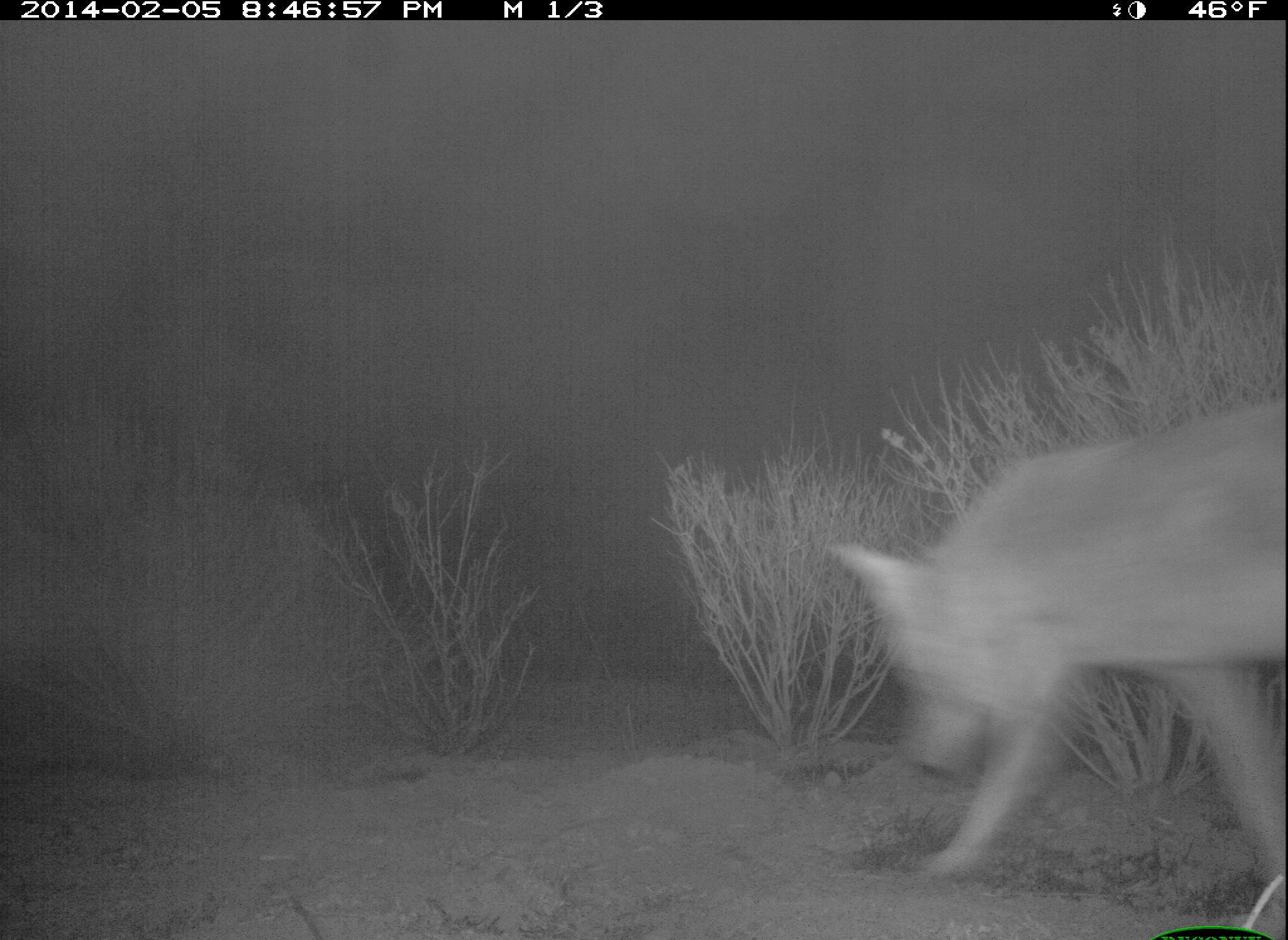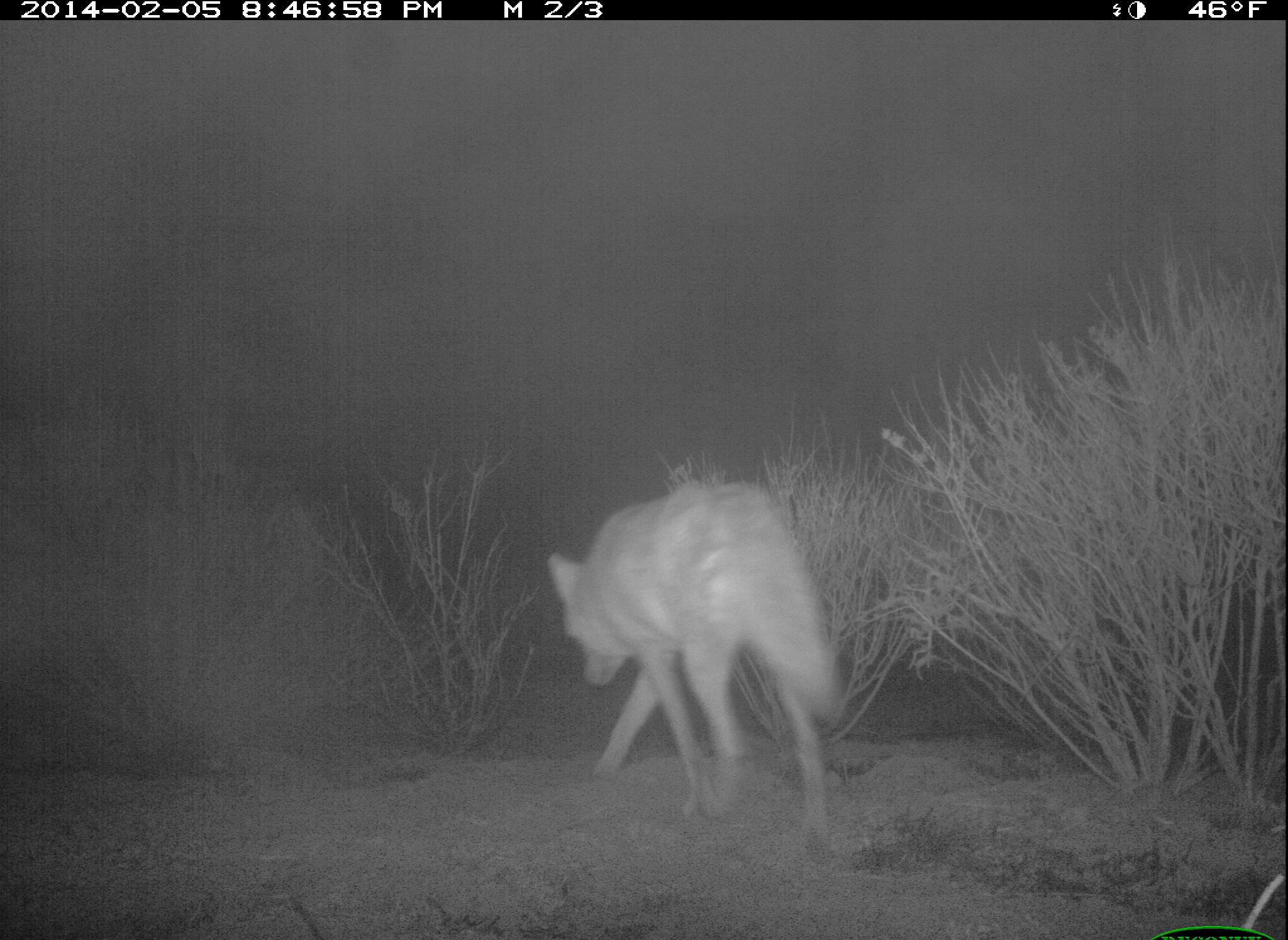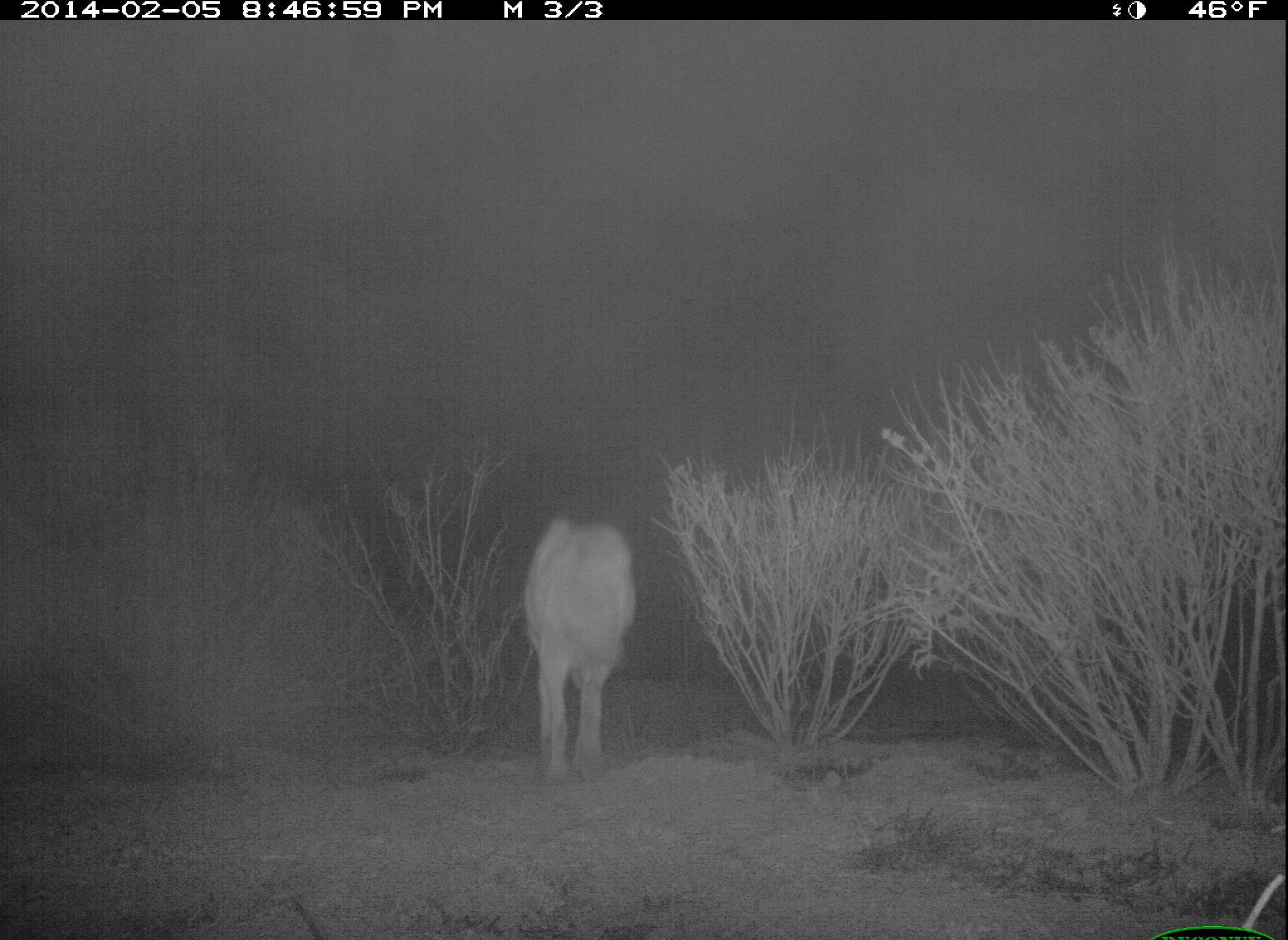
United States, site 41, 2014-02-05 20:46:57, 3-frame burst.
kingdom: Animalia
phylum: Chordata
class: Mammalia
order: Carnivora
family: Canidae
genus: Canis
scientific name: Canis latrans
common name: coyote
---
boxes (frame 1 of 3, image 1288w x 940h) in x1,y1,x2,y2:
coyote: 832,398,1288,939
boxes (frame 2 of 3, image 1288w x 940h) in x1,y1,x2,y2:
coyote: 545,481,842,838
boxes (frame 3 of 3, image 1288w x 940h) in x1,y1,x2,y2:
coyote: 523,515,641,786